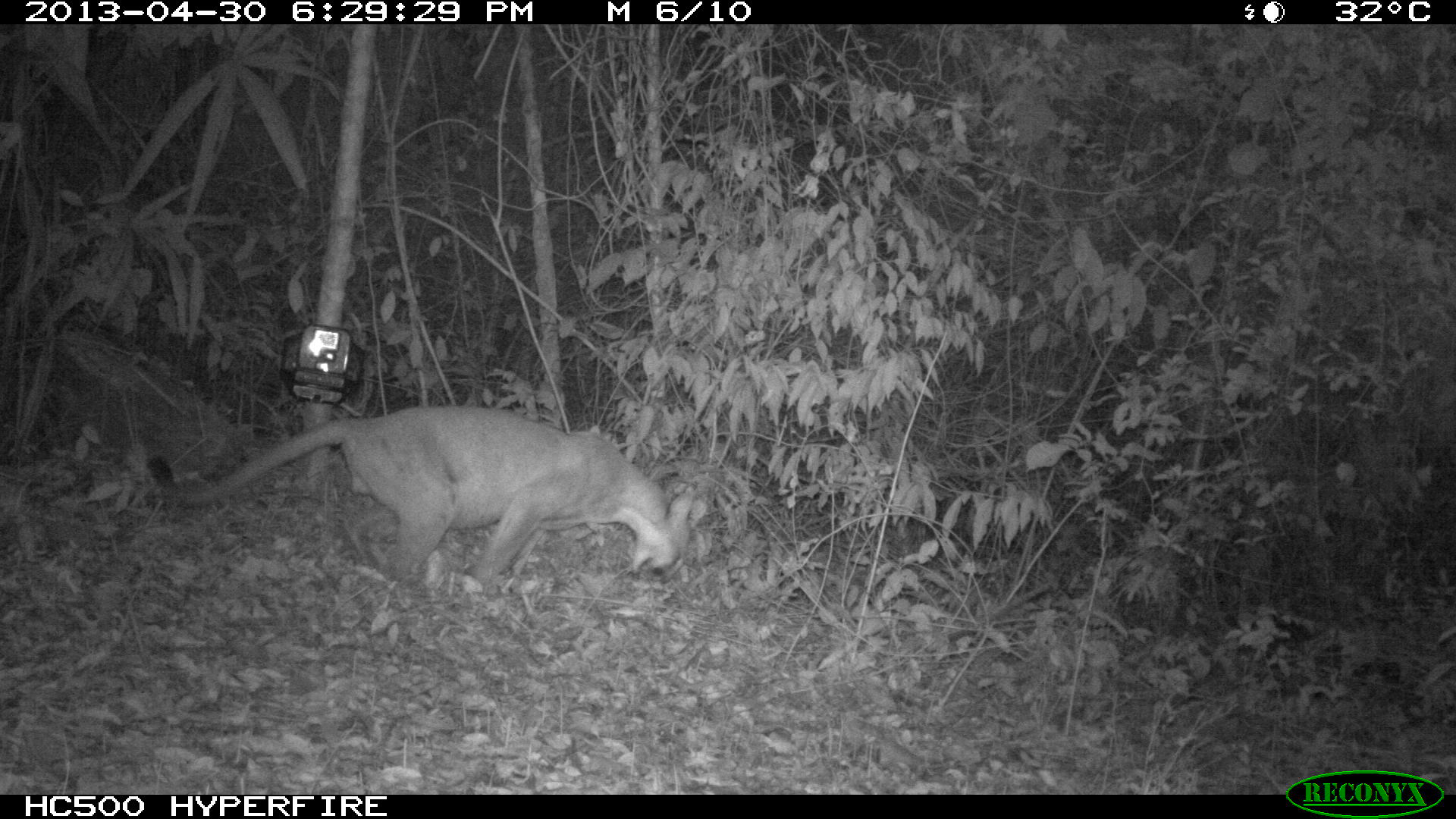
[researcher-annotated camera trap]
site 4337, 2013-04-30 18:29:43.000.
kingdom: Animalia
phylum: Chordata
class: Mammalia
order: Carnivora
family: Felidae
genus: Puma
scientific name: Puma concolor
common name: mountain lion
Puma concolor (mountain lion), count 1, sex male.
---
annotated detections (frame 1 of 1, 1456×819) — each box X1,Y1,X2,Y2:
puma concolor: 146,405,692,588